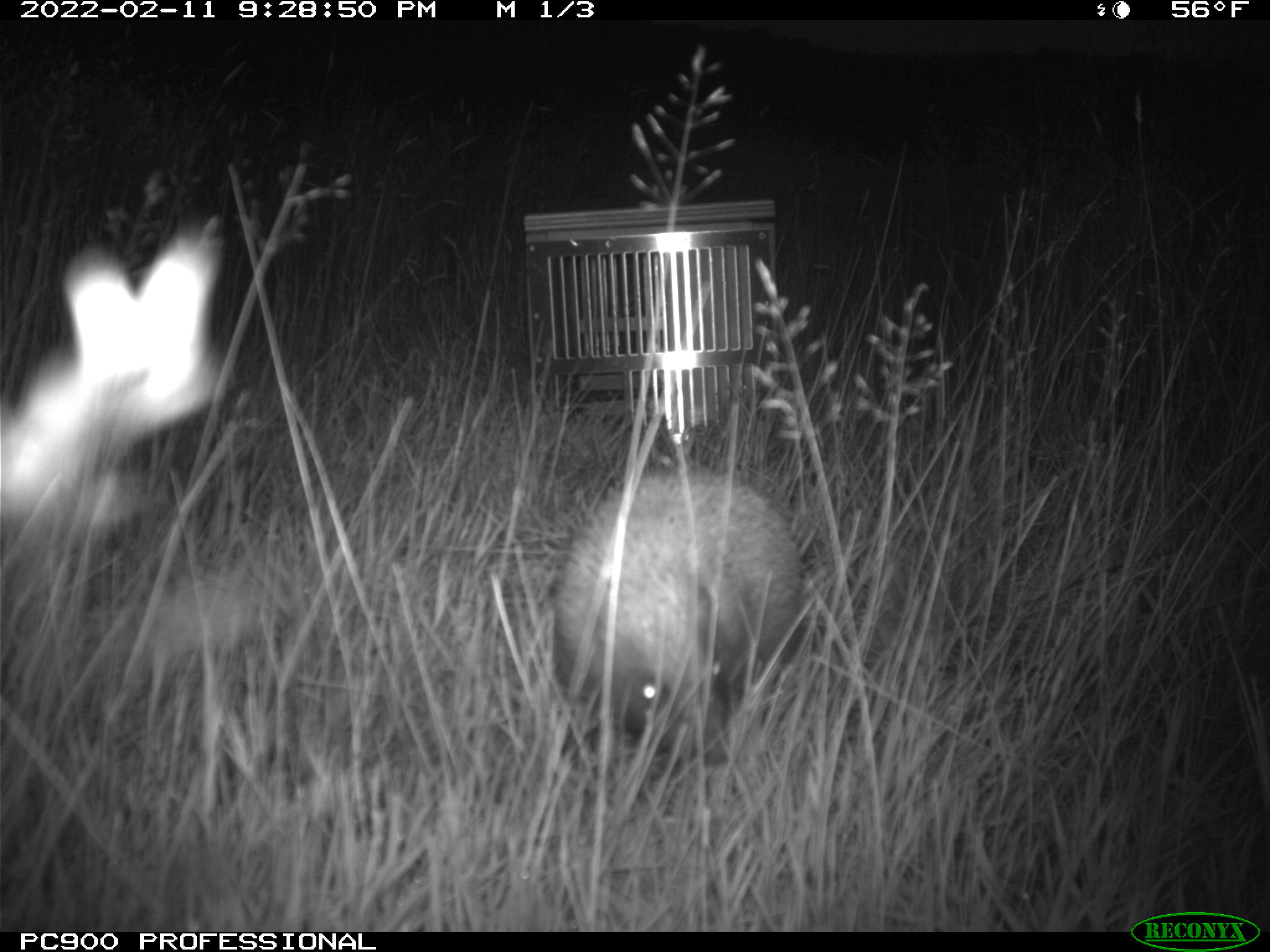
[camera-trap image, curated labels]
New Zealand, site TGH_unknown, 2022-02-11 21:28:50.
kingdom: Animalia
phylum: Chordata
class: Mammalia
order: Eulipotyphla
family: Erinaceidae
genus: Erinaceus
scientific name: Erinaceus europaeus europaeus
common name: european hedgehog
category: hedgehog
Hedgehog (european hedgehog) (Erinaceus europaeus europaeus).